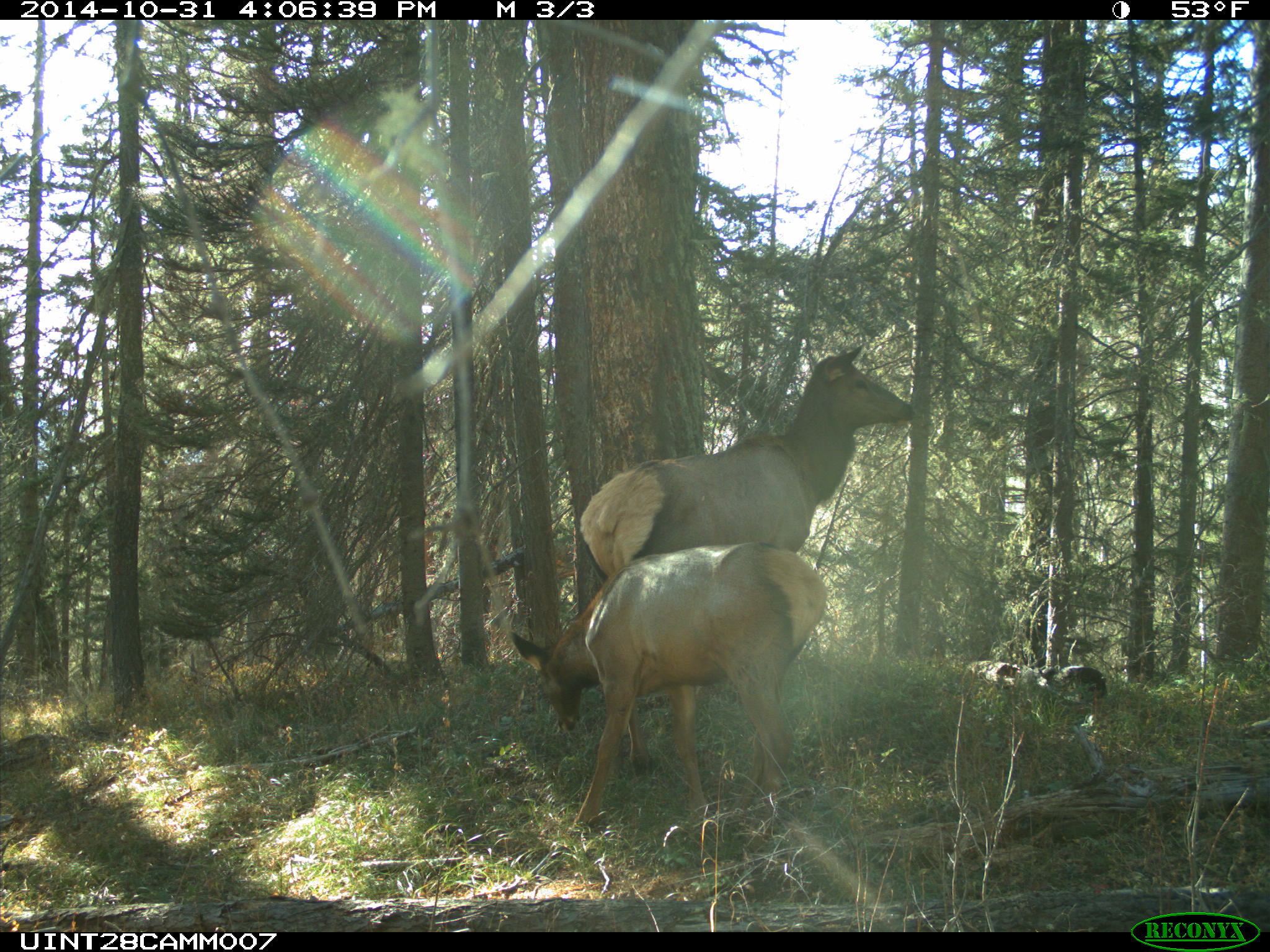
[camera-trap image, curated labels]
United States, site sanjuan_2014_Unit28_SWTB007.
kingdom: Animalia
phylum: Chordata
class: Mammalia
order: Artiodactyla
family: Cervidae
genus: Cervus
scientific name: Cervus elaphus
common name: red deer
Cervus elaphus (red deer).